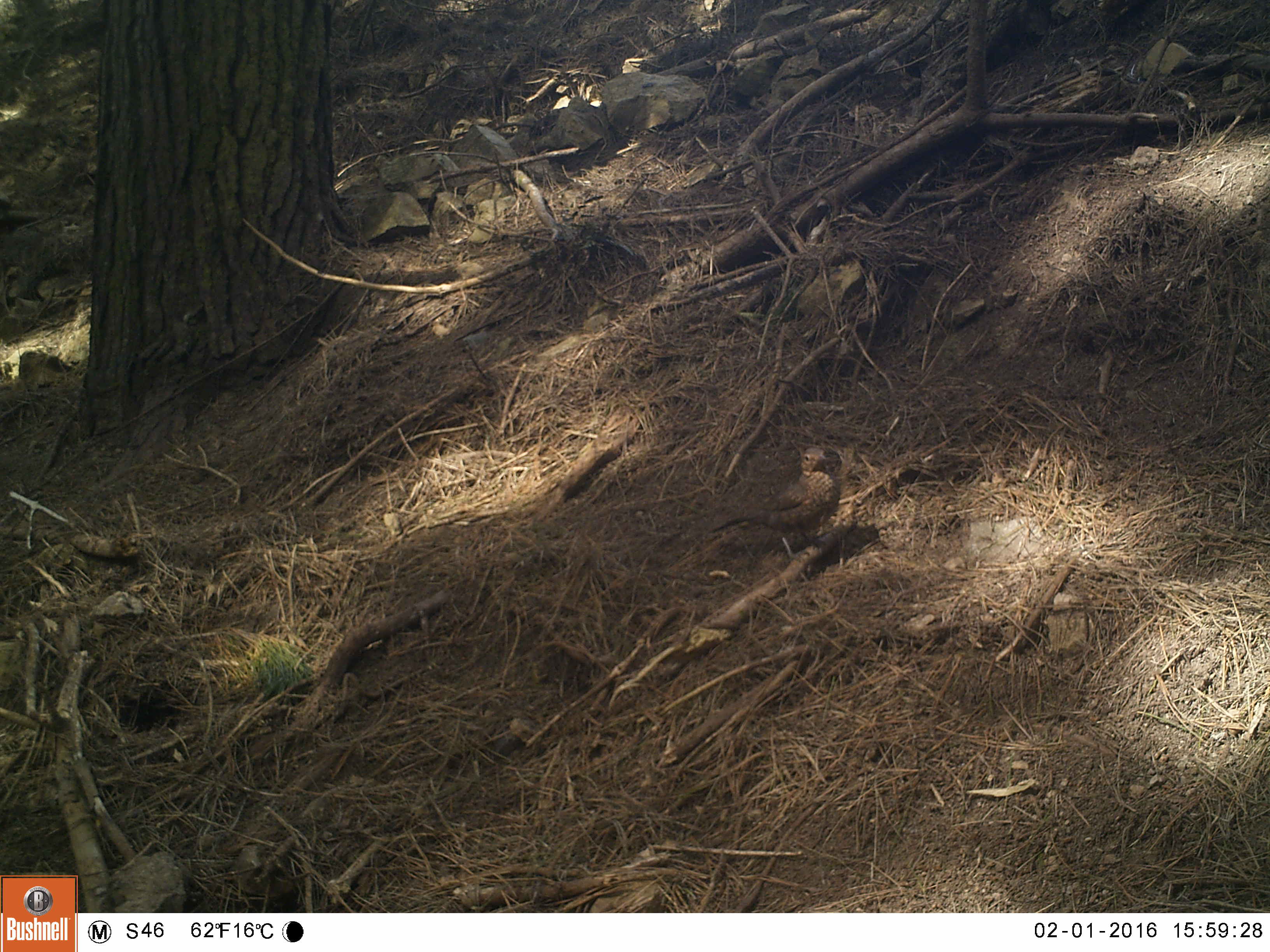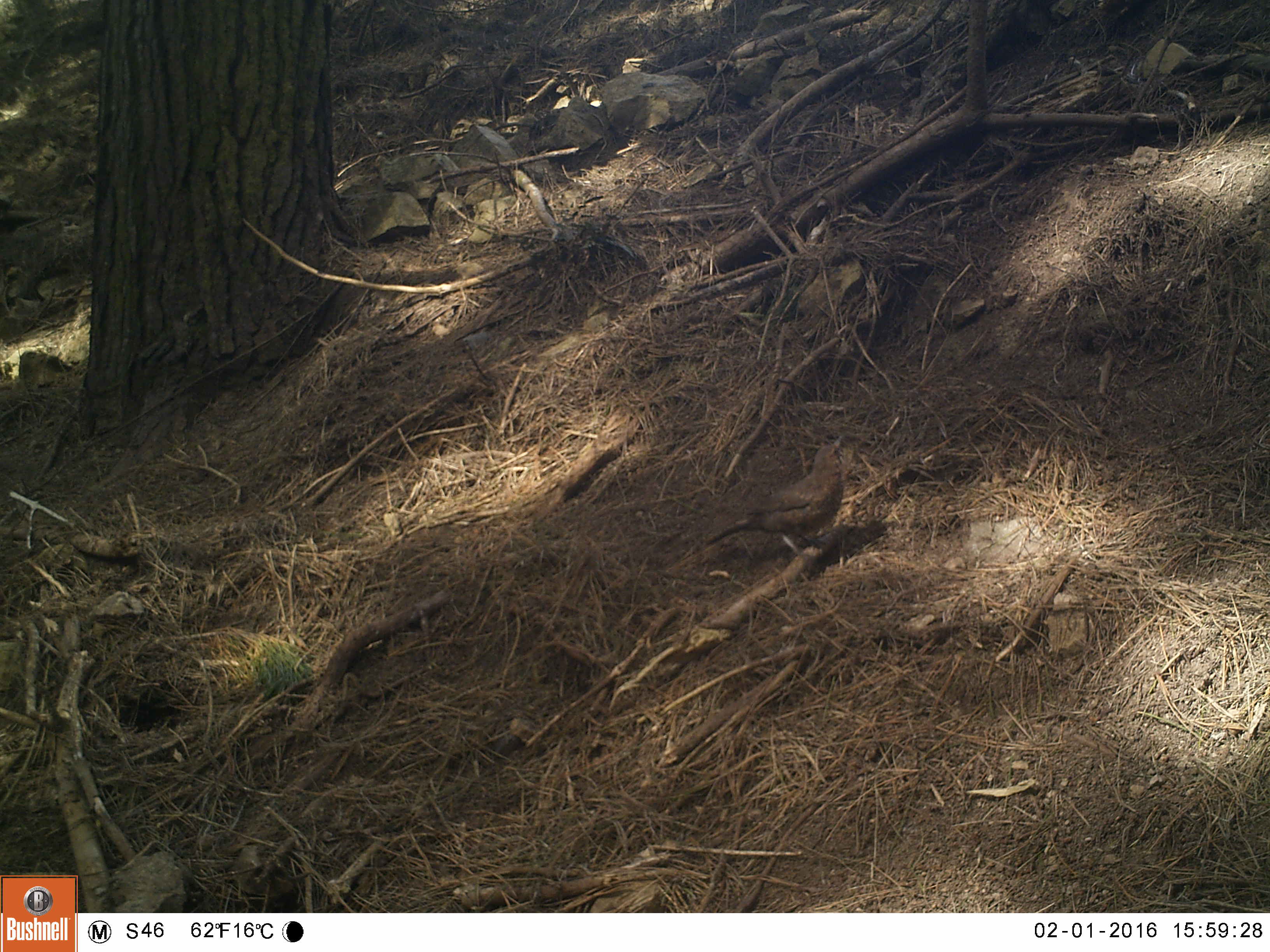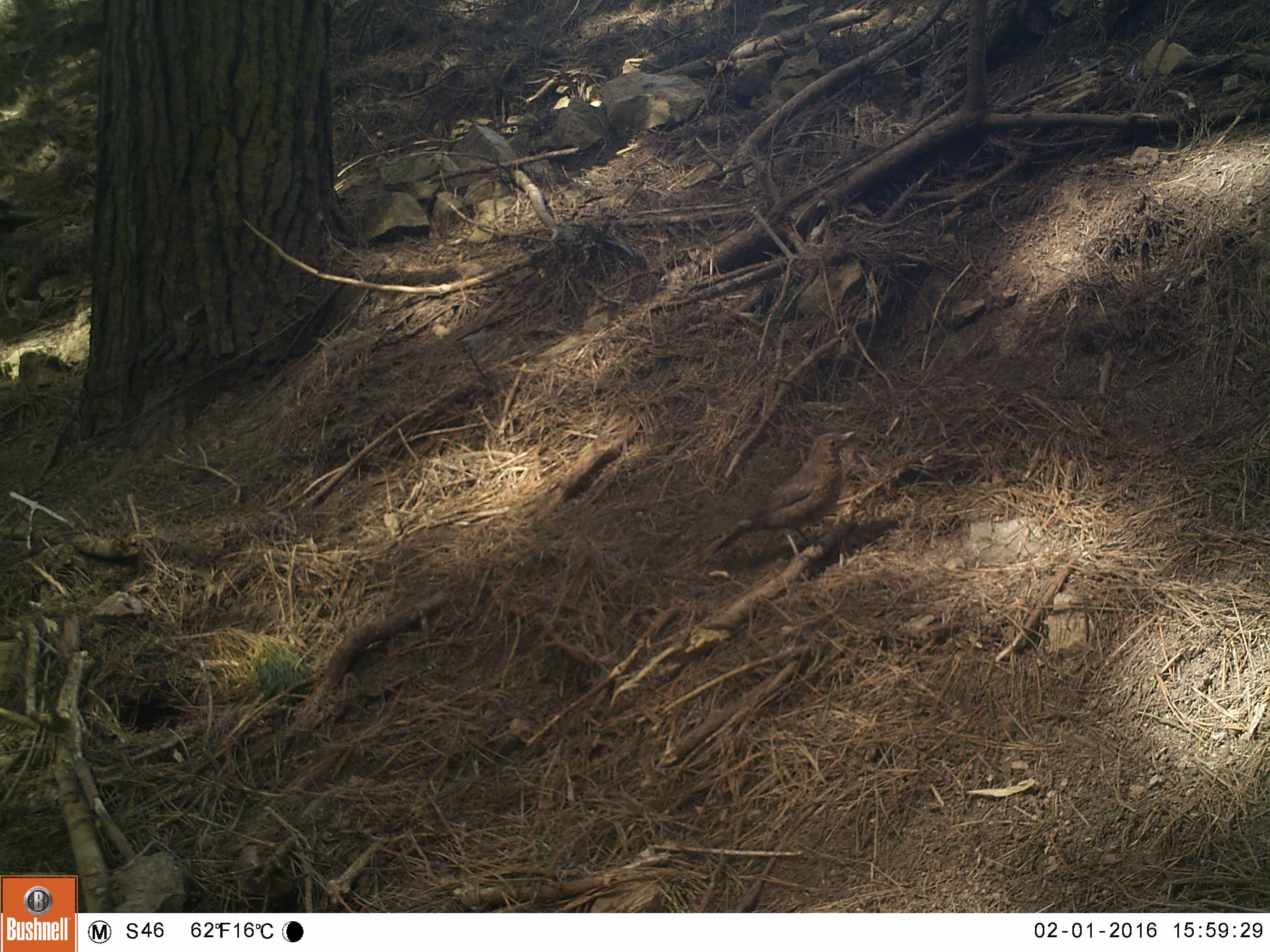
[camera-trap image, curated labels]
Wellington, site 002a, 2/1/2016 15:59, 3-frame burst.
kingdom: Animalia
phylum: Chordata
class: Aves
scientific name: Aves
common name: bird